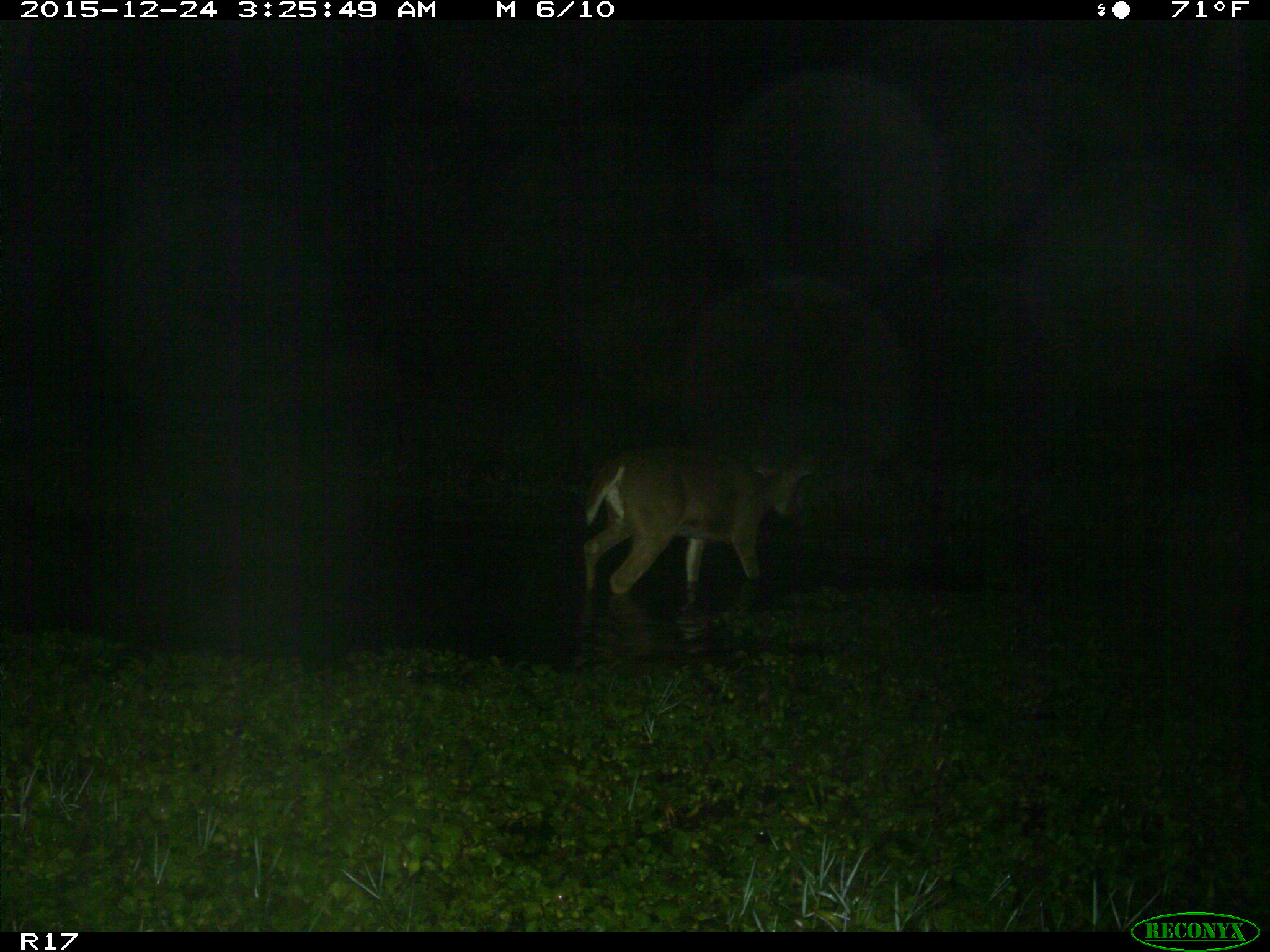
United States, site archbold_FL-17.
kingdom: Animalia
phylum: Chordata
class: Mammalia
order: Artiodactyla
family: Cervidae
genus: Odocoileus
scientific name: Odocoileus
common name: deer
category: unidentified deer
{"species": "unidentified deer (deer) (Odocoileus)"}